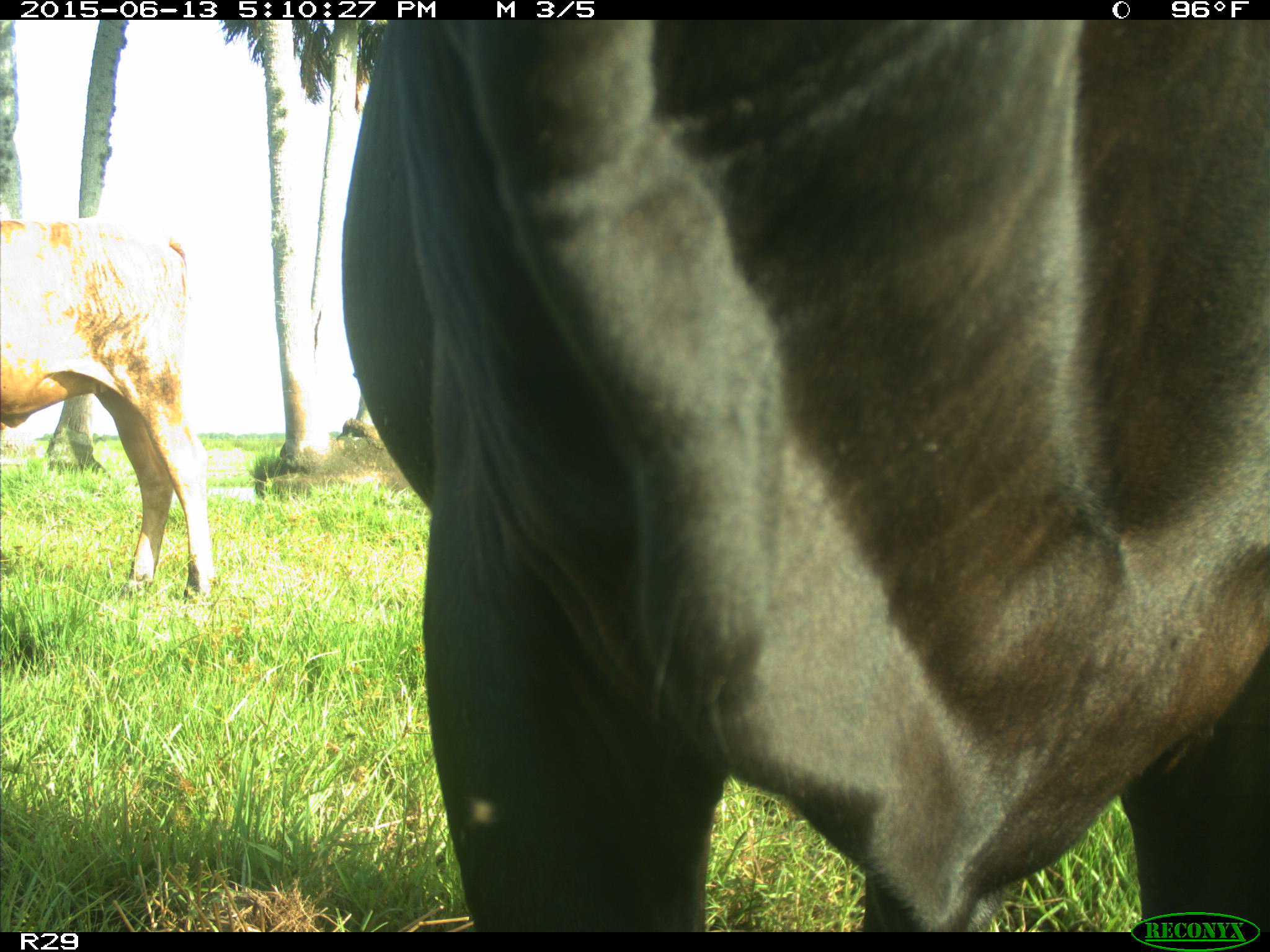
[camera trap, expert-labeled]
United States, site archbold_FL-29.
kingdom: Animalia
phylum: Chordata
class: Mammalia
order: Artiodactyla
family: Bovidae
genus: Bos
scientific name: Bos taurus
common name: domestic cow